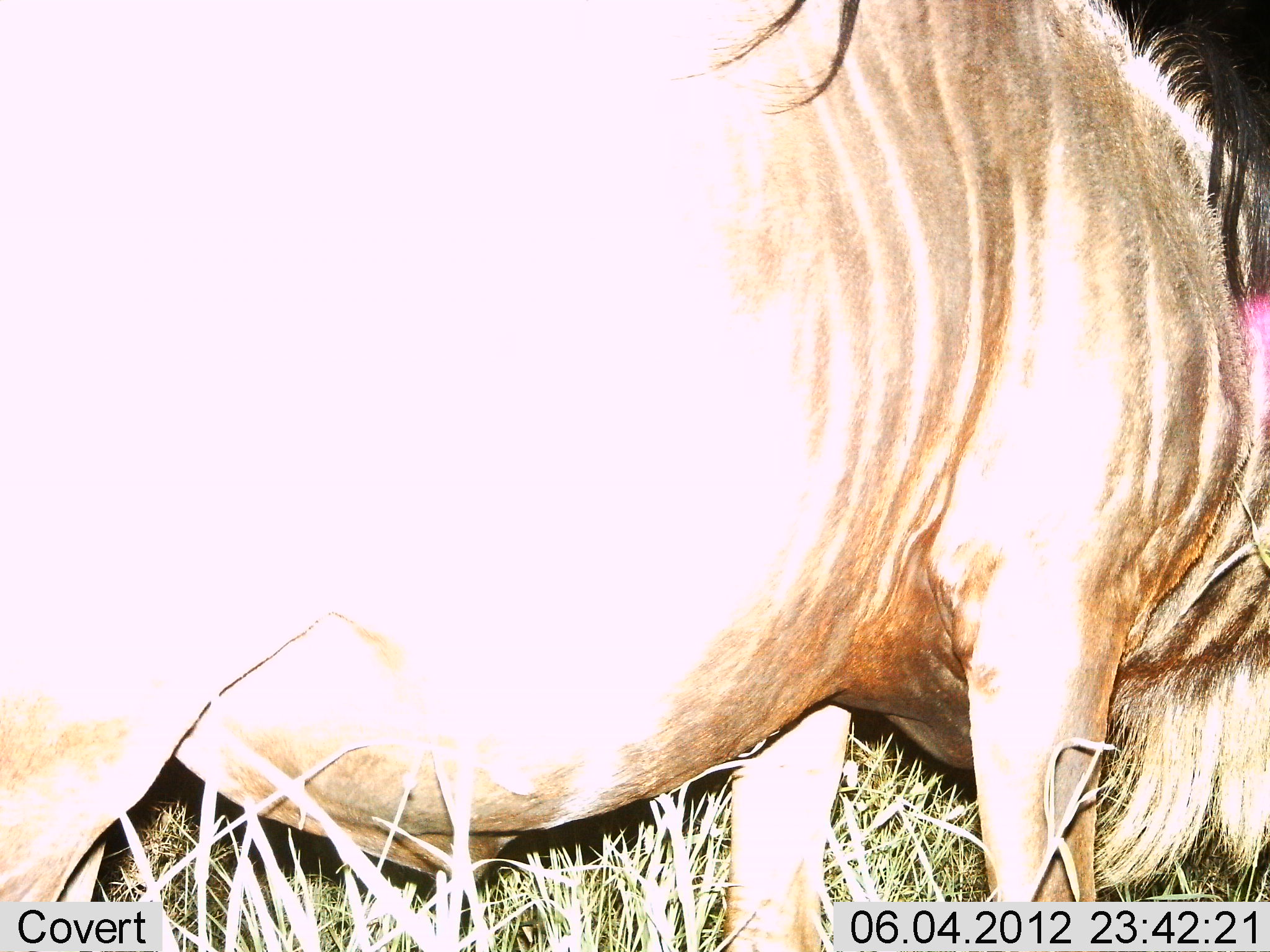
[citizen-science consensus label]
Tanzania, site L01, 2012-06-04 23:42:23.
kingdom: Animalia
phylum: Chordata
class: Mammalia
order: Artiodactyla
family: Bovidae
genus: Connochaetes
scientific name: Connochaetes taurinus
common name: blue wildebeest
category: wildebeest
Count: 1.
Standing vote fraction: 50%.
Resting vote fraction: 0%.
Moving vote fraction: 0%.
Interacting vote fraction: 0%.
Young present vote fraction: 0%.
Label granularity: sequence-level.